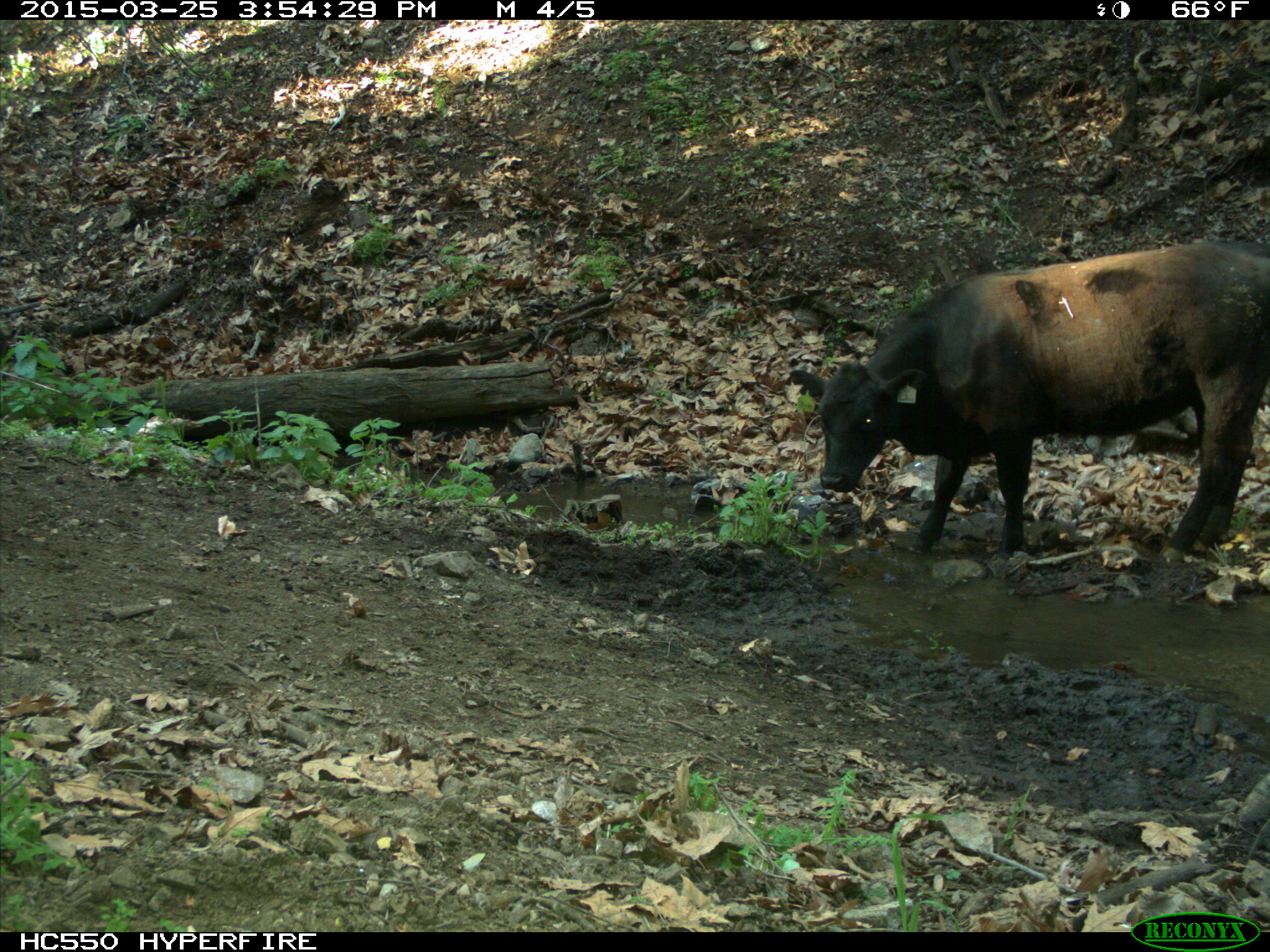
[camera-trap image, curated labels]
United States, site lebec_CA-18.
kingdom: Animalia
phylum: Chordata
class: Mammalia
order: Artiodactyla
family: Bovidae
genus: Bos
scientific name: Bos taurus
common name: domestic cow